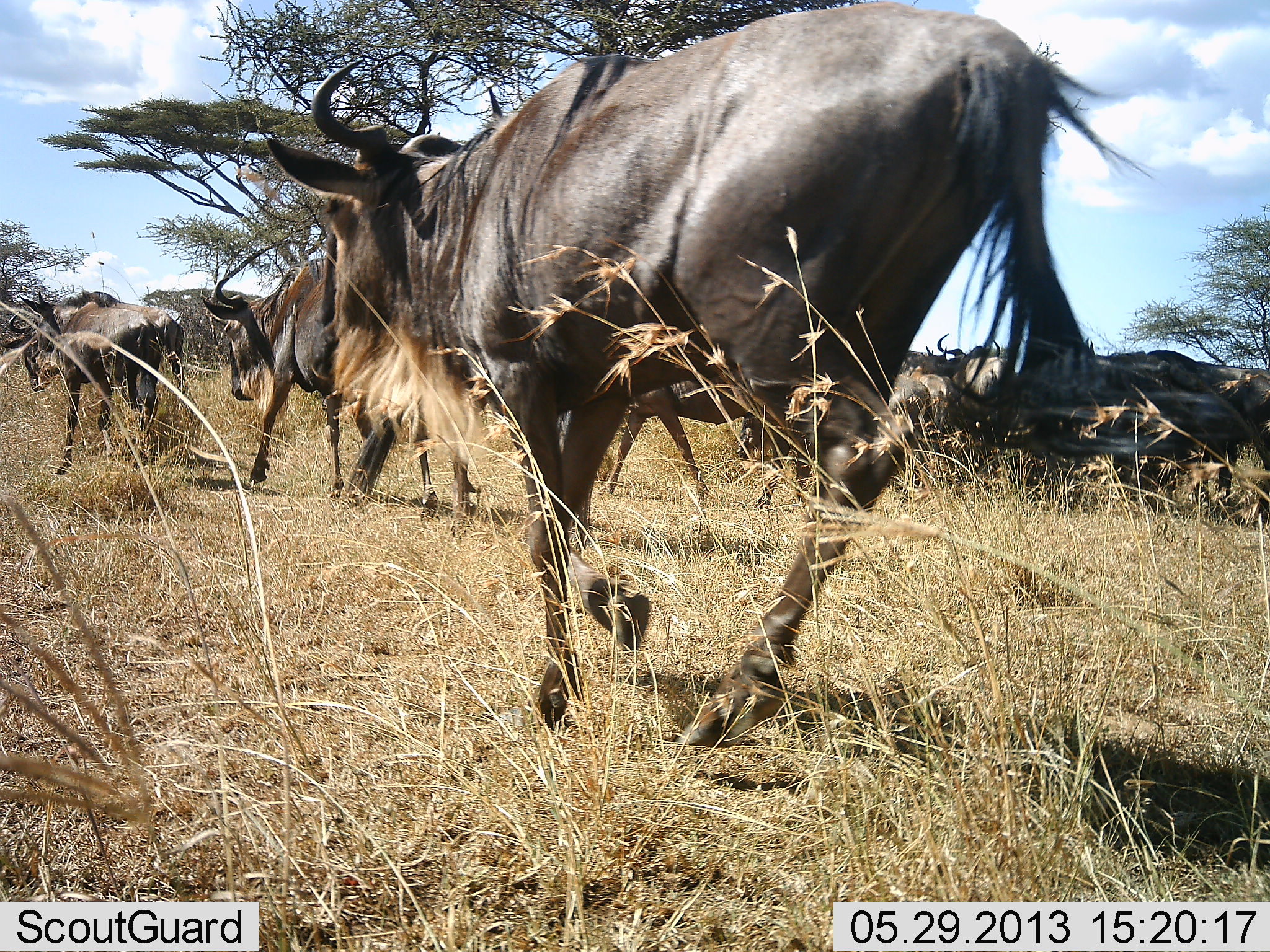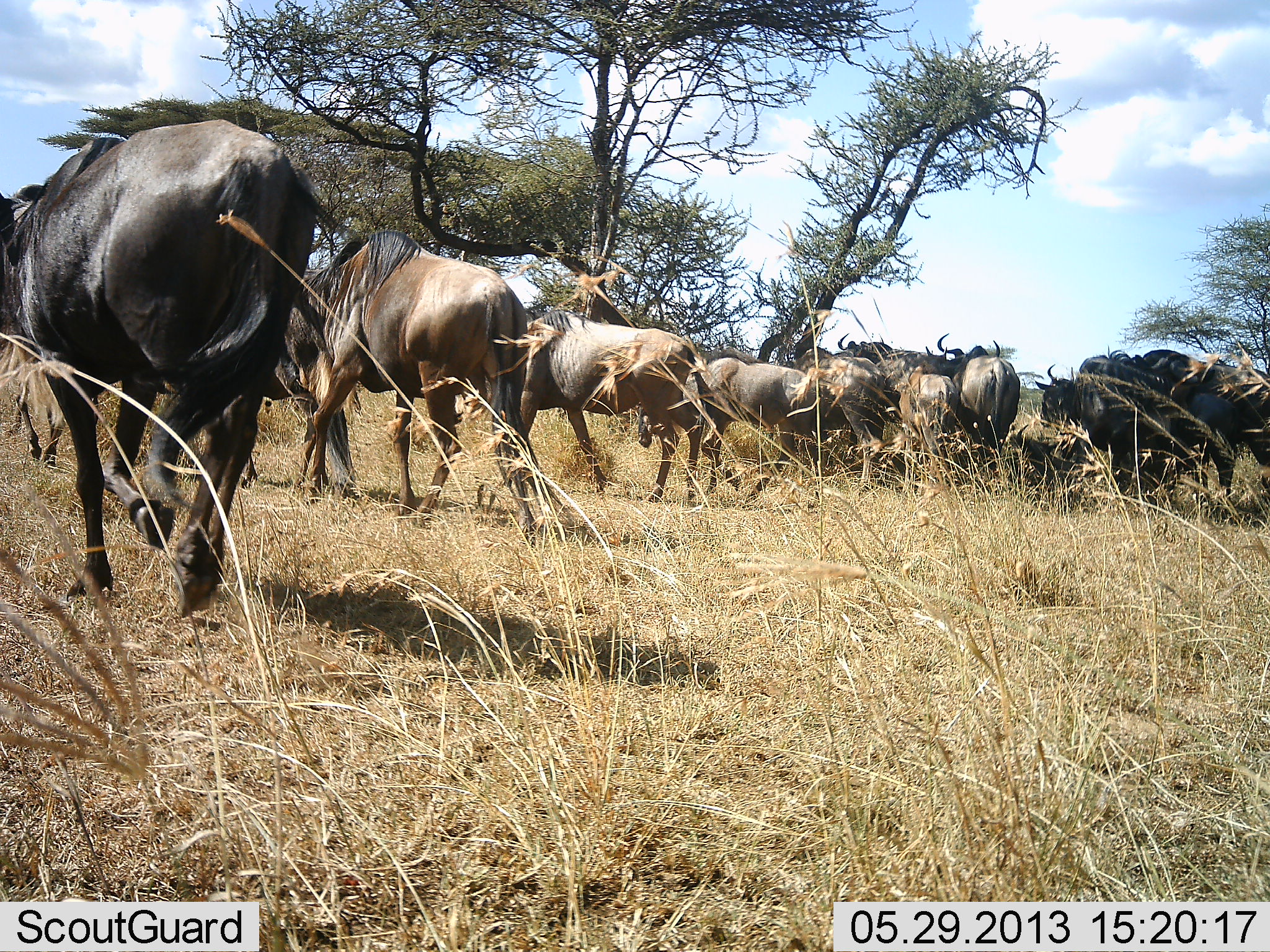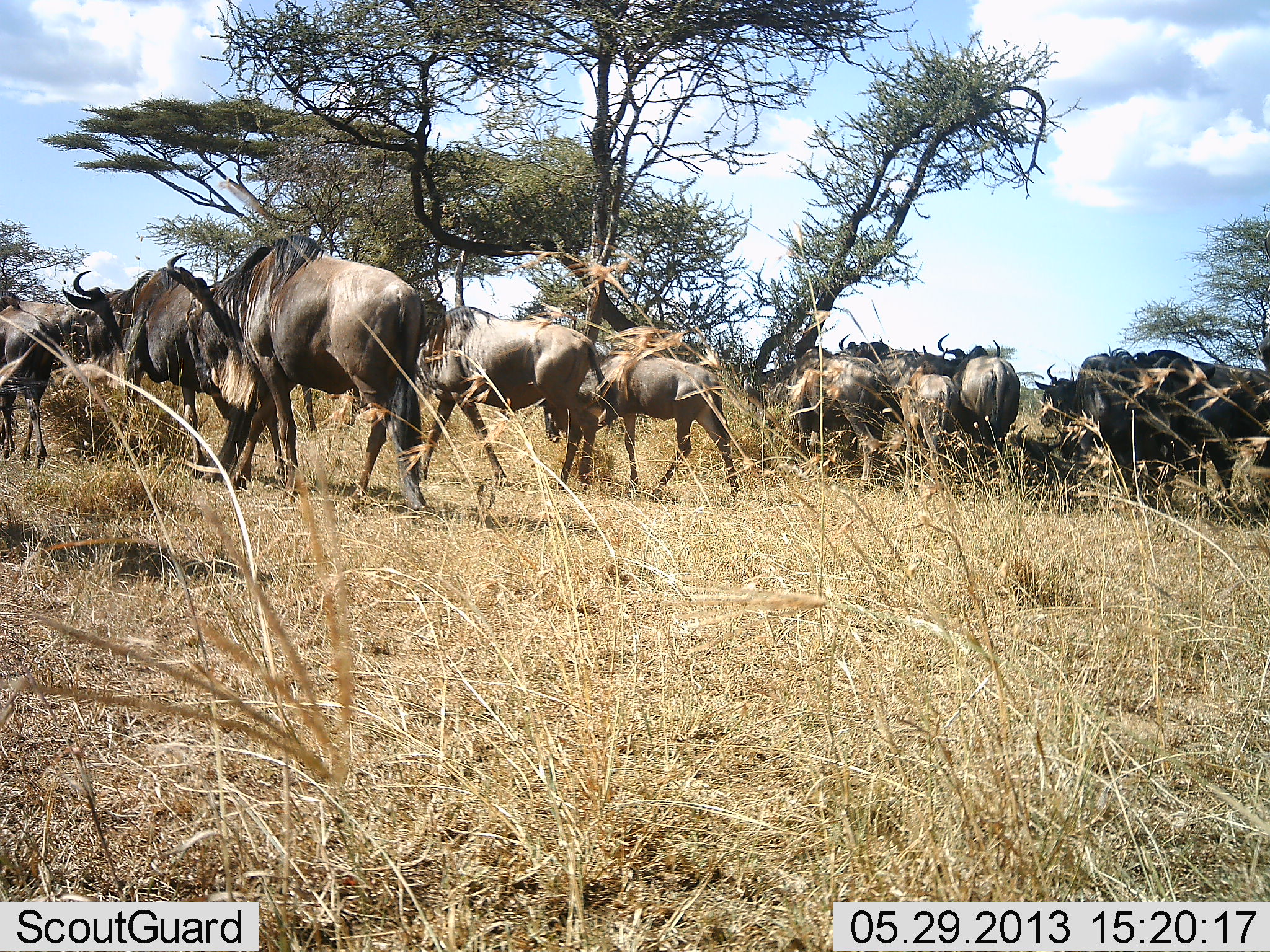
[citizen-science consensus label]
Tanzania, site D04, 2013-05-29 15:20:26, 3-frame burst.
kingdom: Animalia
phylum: Chordata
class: Mammalia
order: Artiodactyla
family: Bovidae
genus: Connochaetes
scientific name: Connochaetes taurinus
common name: blue wildebeest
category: wildebeest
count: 11-50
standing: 37%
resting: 11%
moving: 100%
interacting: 0%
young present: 16%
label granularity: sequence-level